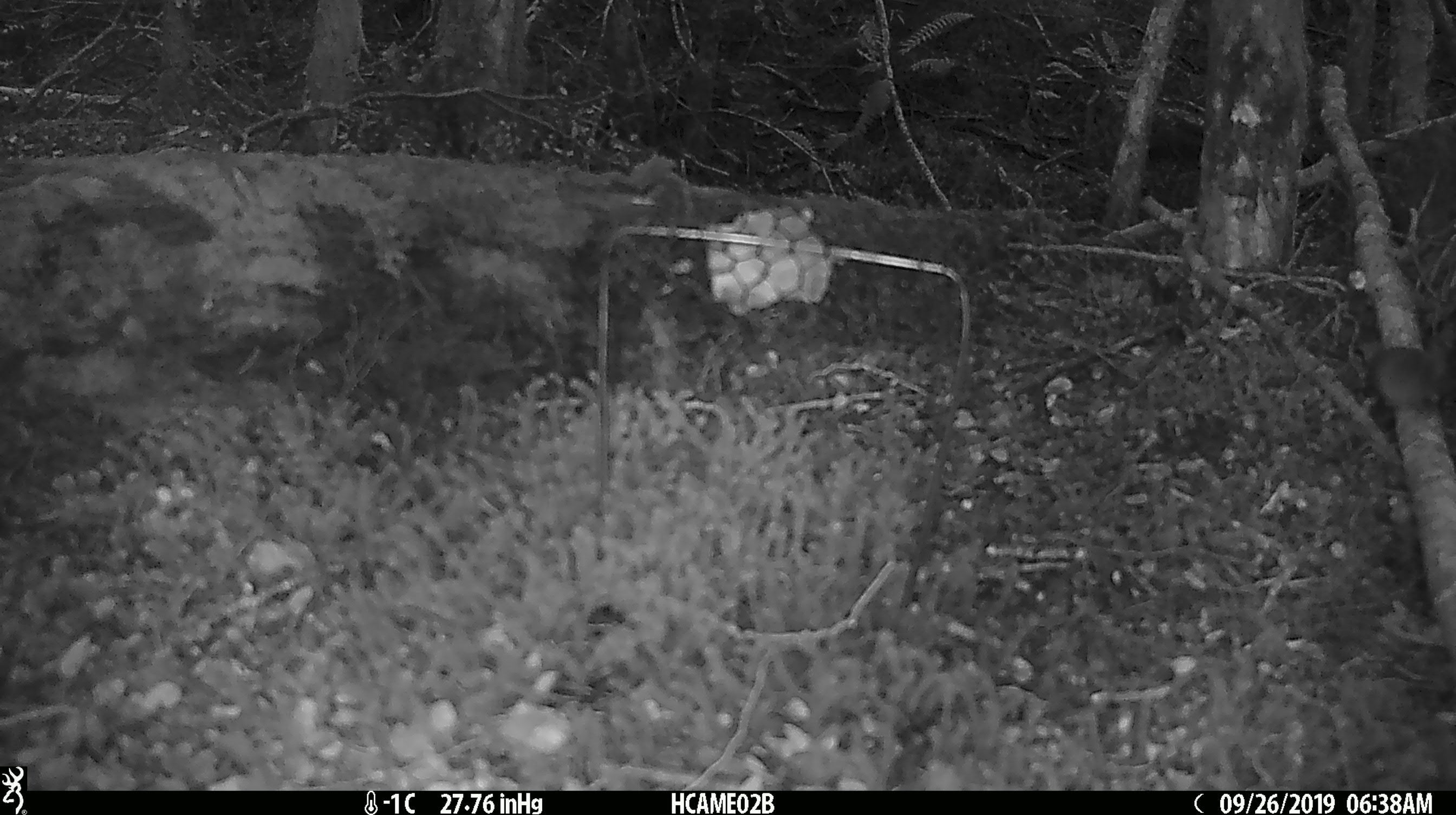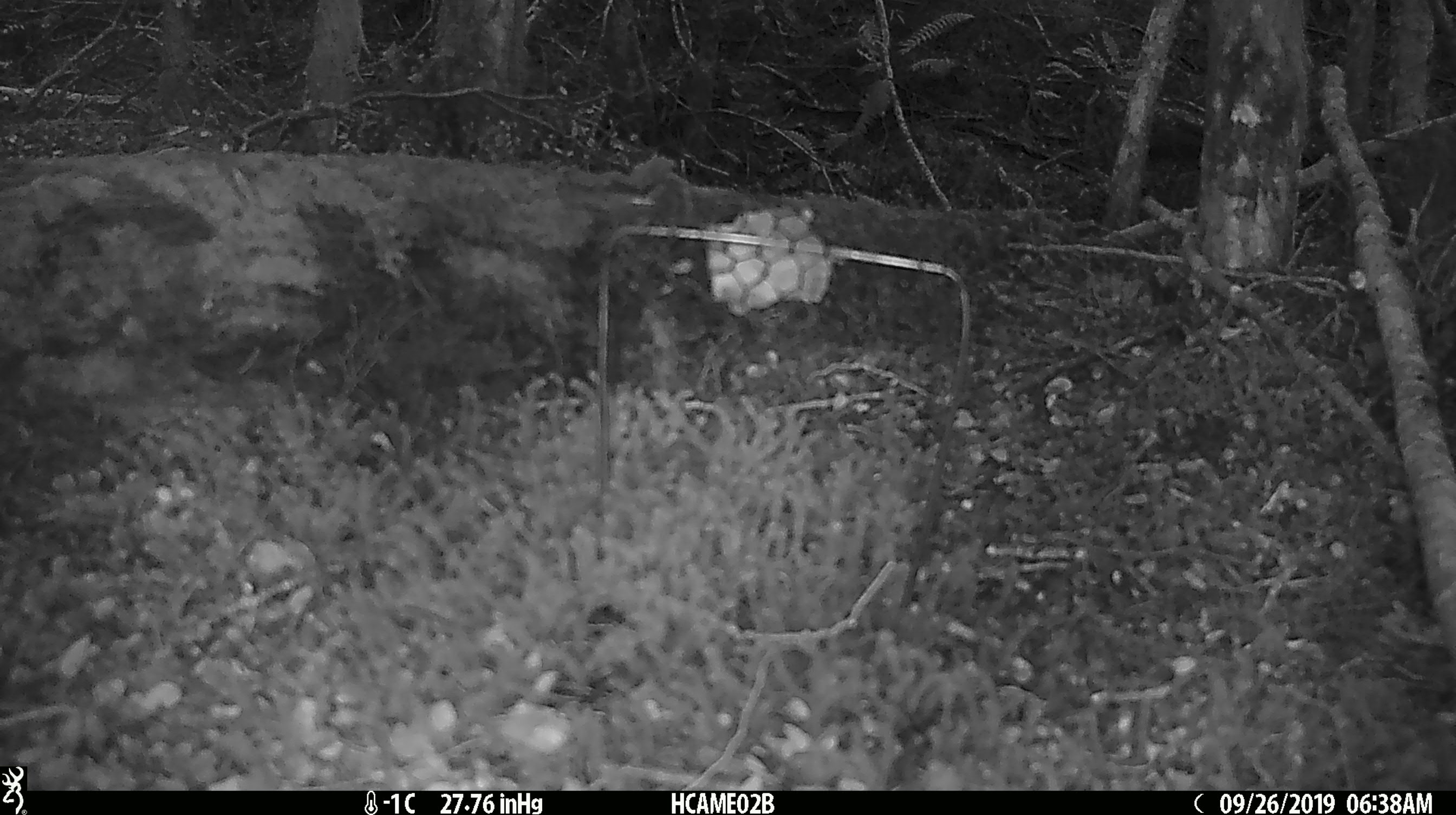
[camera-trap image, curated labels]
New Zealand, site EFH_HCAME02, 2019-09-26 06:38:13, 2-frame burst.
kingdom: Animalia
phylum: Chordata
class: Mammalia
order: Rodentia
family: Muridae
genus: Mus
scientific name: Mus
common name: mouse